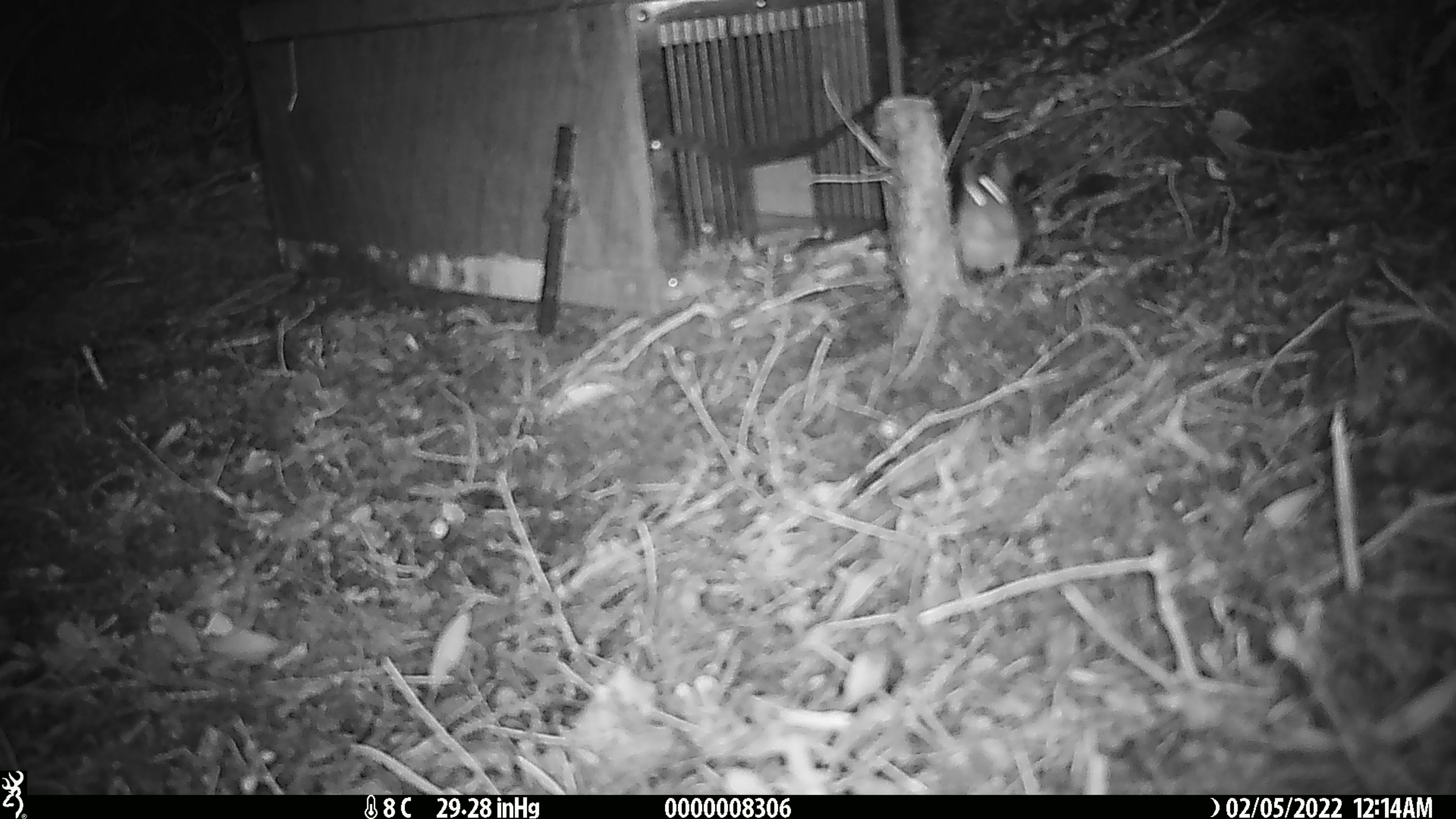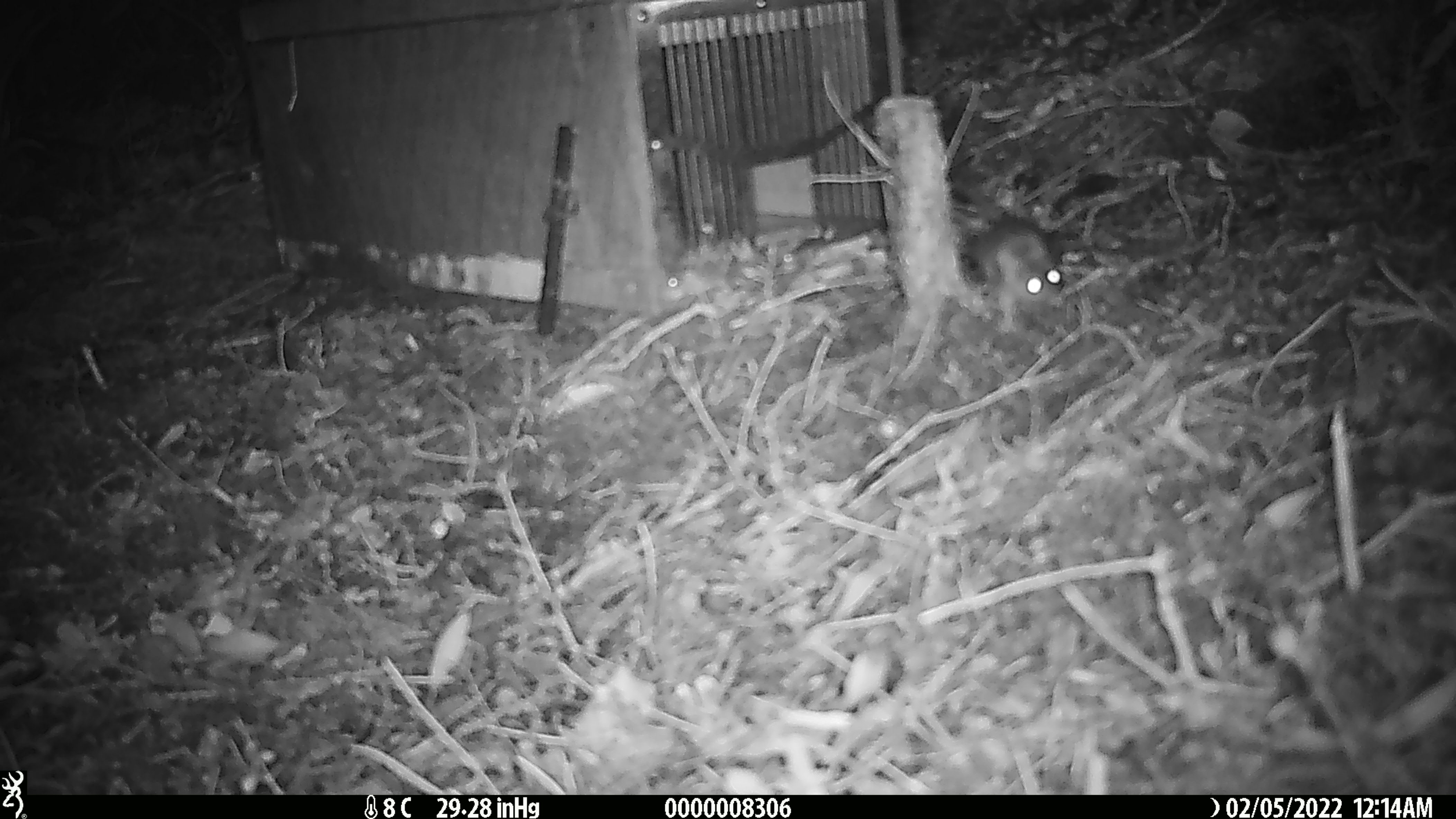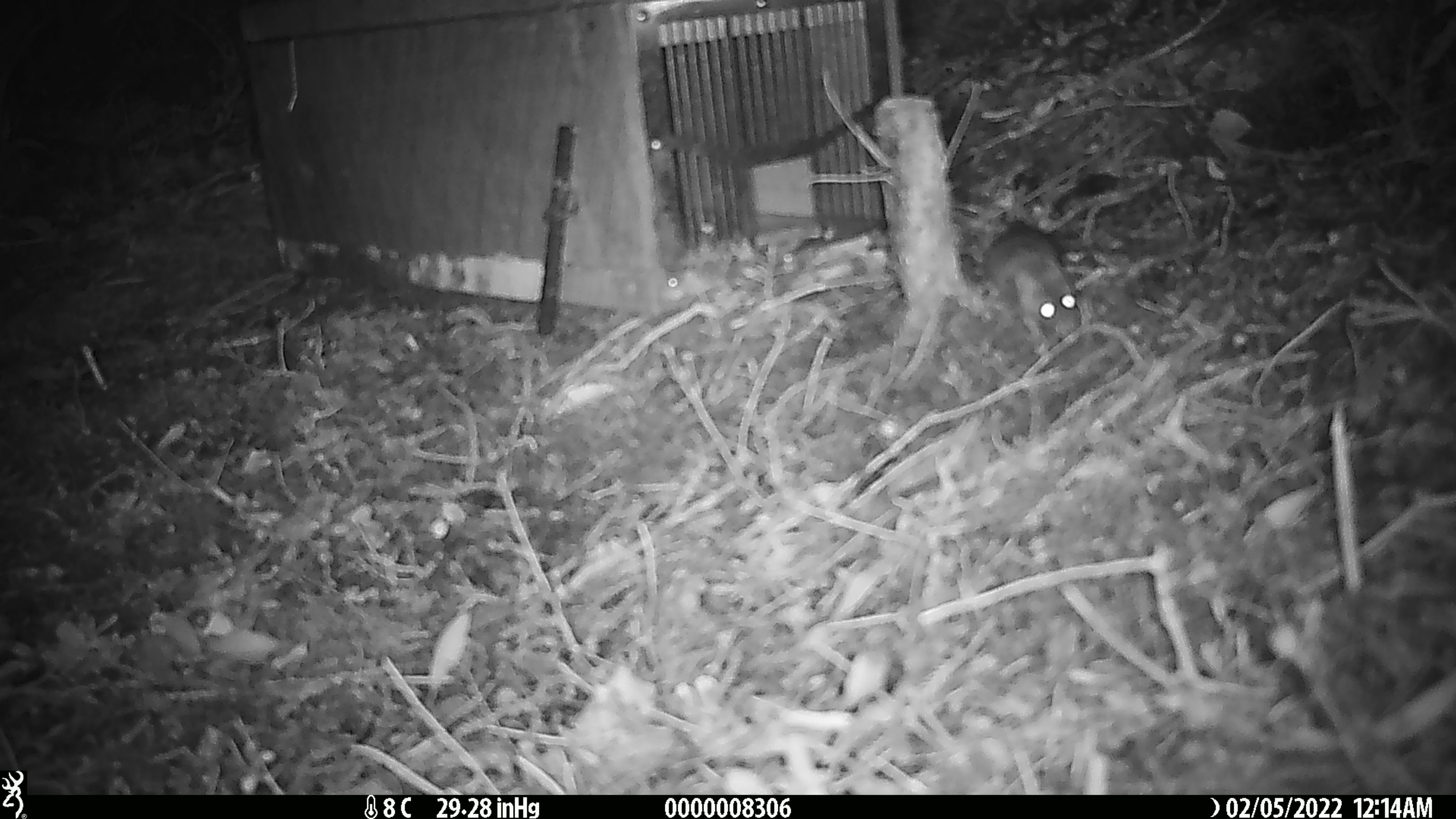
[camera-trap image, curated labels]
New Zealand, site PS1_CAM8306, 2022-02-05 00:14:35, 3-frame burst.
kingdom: Animalia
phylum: Chordata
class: Mammalia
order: Rodentia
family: Muridae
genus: Mus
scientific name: Mus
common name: mouse